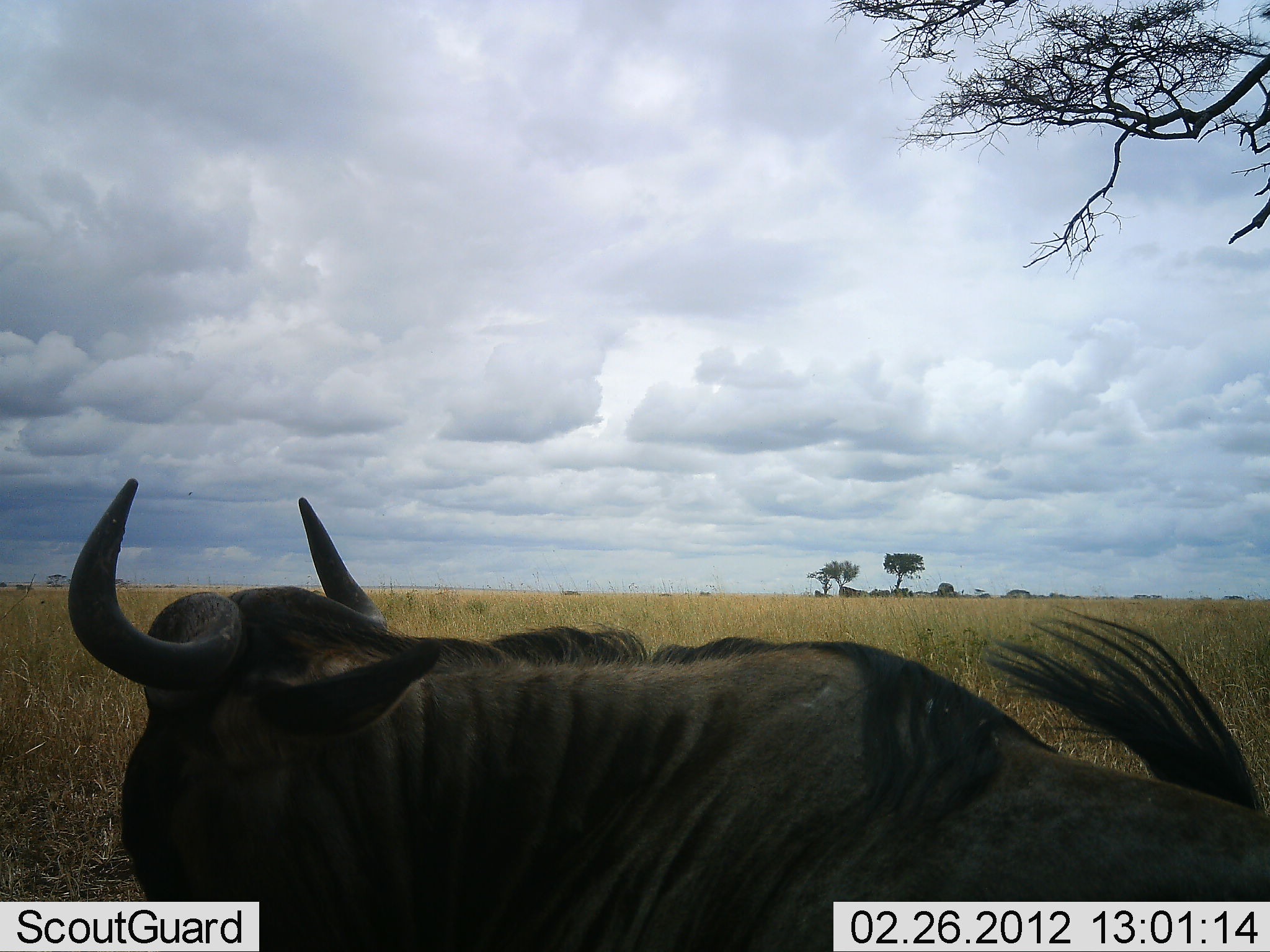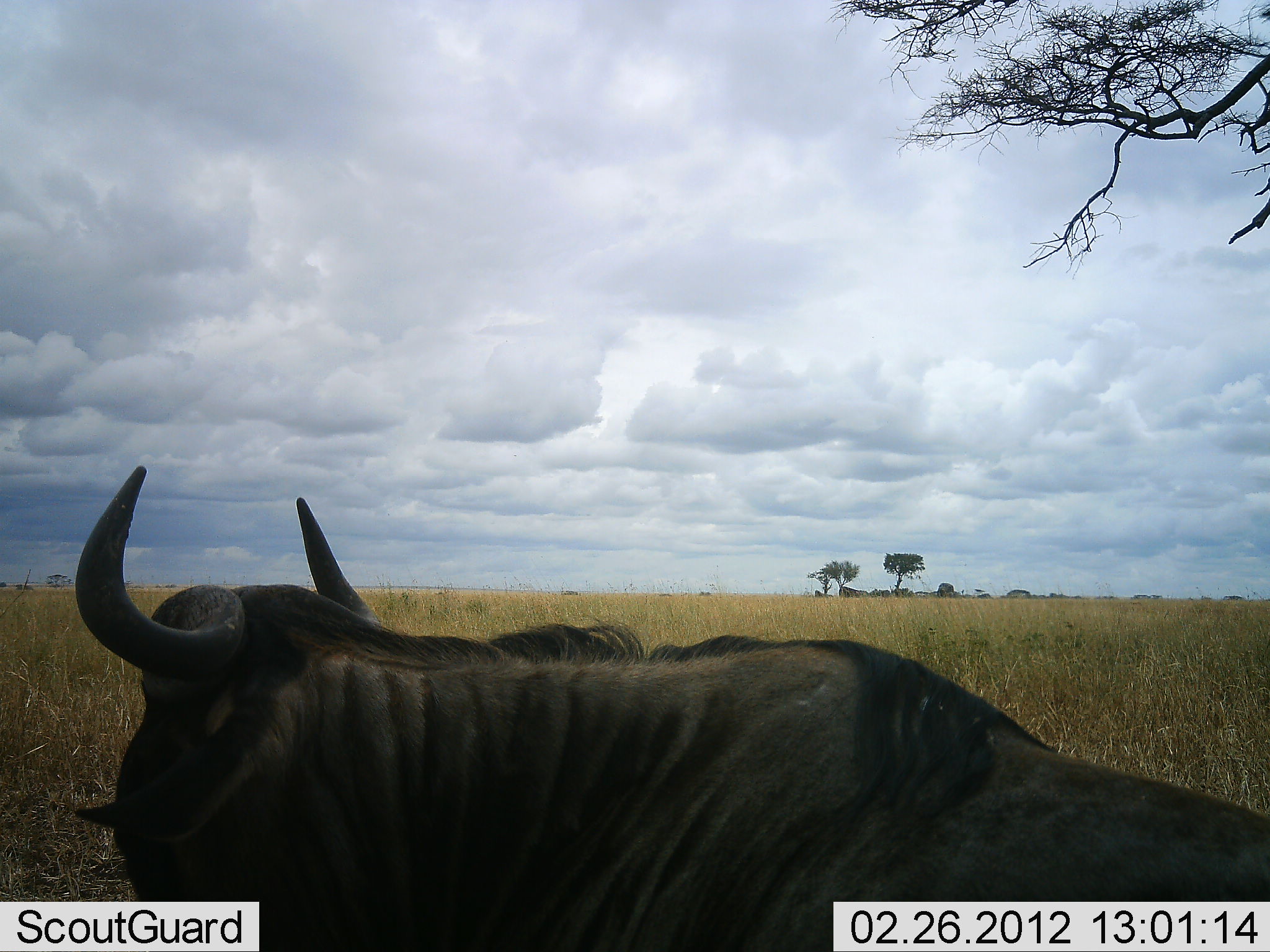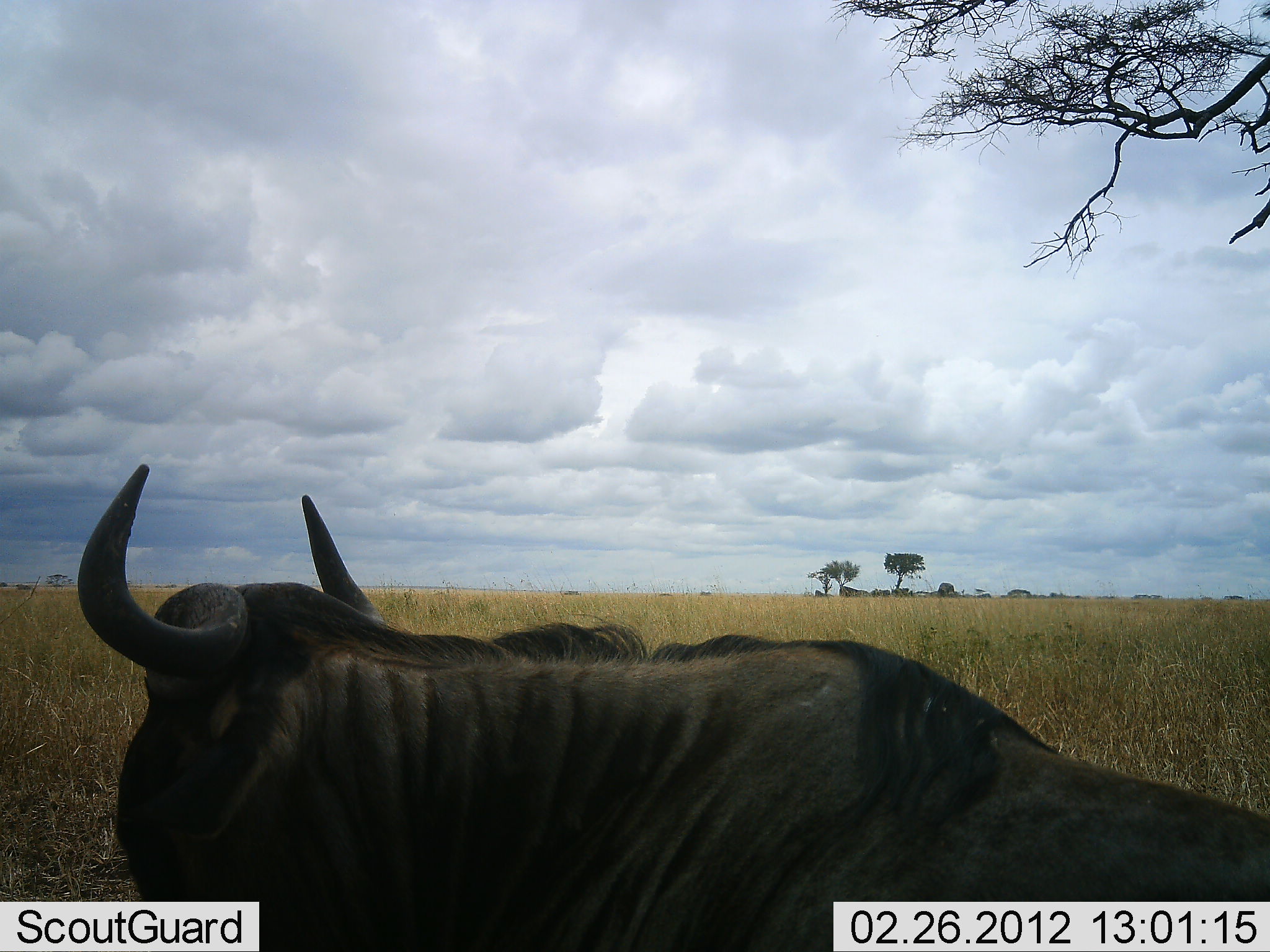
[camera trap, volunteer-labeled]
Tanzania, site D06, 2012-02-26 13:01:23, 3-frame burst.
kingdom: Animalia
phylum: Chordata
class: Mammalia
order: Artiodactyla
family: Bovidae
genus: Connochaetes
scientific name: Connochaetes taurinus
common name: blue wildebeest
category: wildebeest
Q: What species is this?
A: Wildebeest (blue wildebeest) (Connochaetes taurinus).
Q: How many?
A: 1.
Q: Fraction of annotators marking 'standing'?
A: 38%.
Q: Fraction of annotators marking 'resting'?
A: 62%.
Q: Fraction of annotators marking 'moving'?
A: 4%.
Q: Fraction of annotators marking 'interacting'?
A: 0%.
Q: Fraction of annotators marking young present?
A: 0%.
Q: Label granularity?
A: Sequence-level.